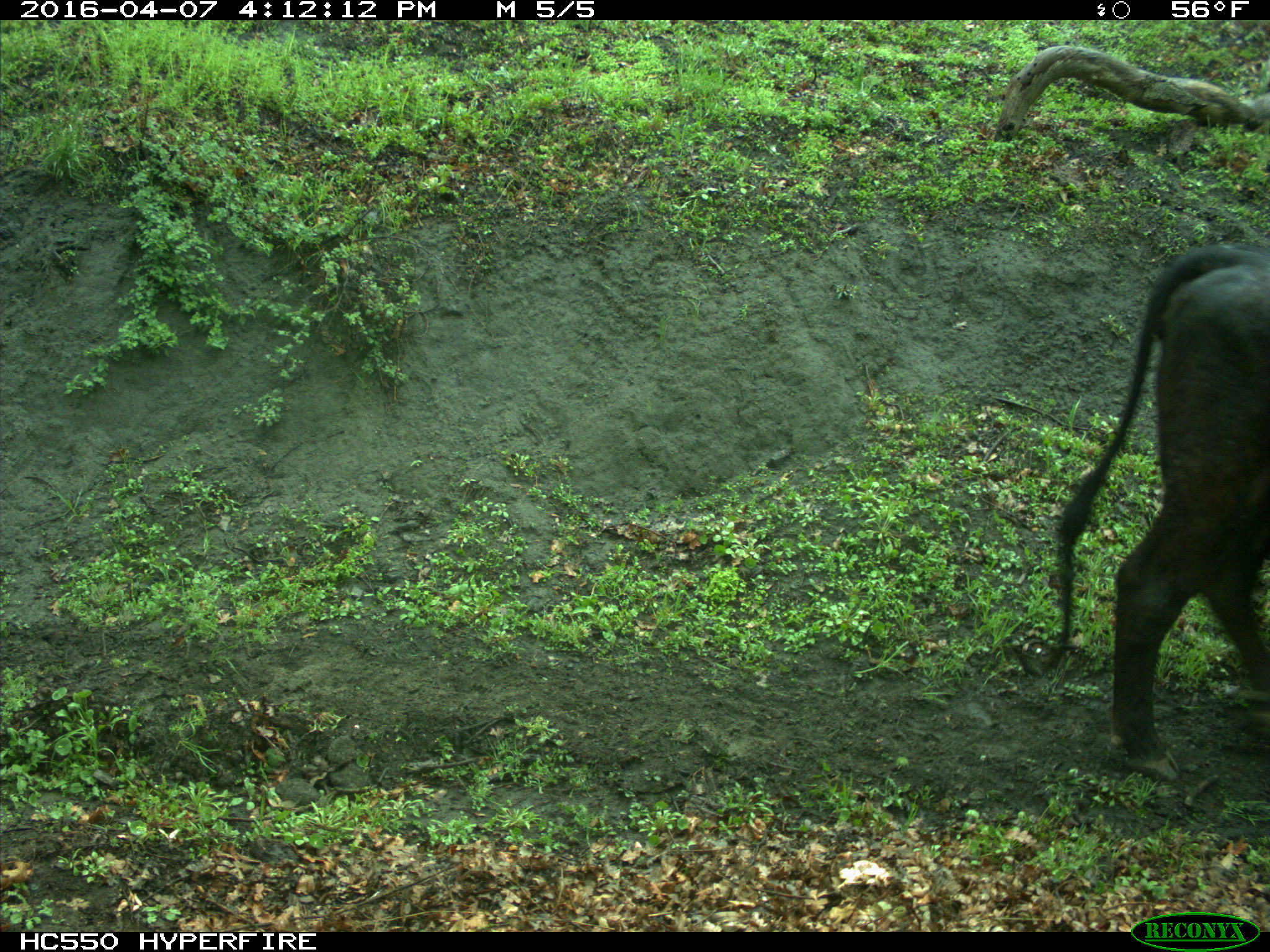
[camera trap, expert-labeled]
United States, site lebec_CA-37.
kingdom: Animalia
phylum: Chordata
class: Mammalia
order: Artiodactyla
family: Bovidae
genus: Bos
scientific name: Bos taurus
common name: domestic cow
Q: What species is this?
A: Bos taurus (domestic cow).